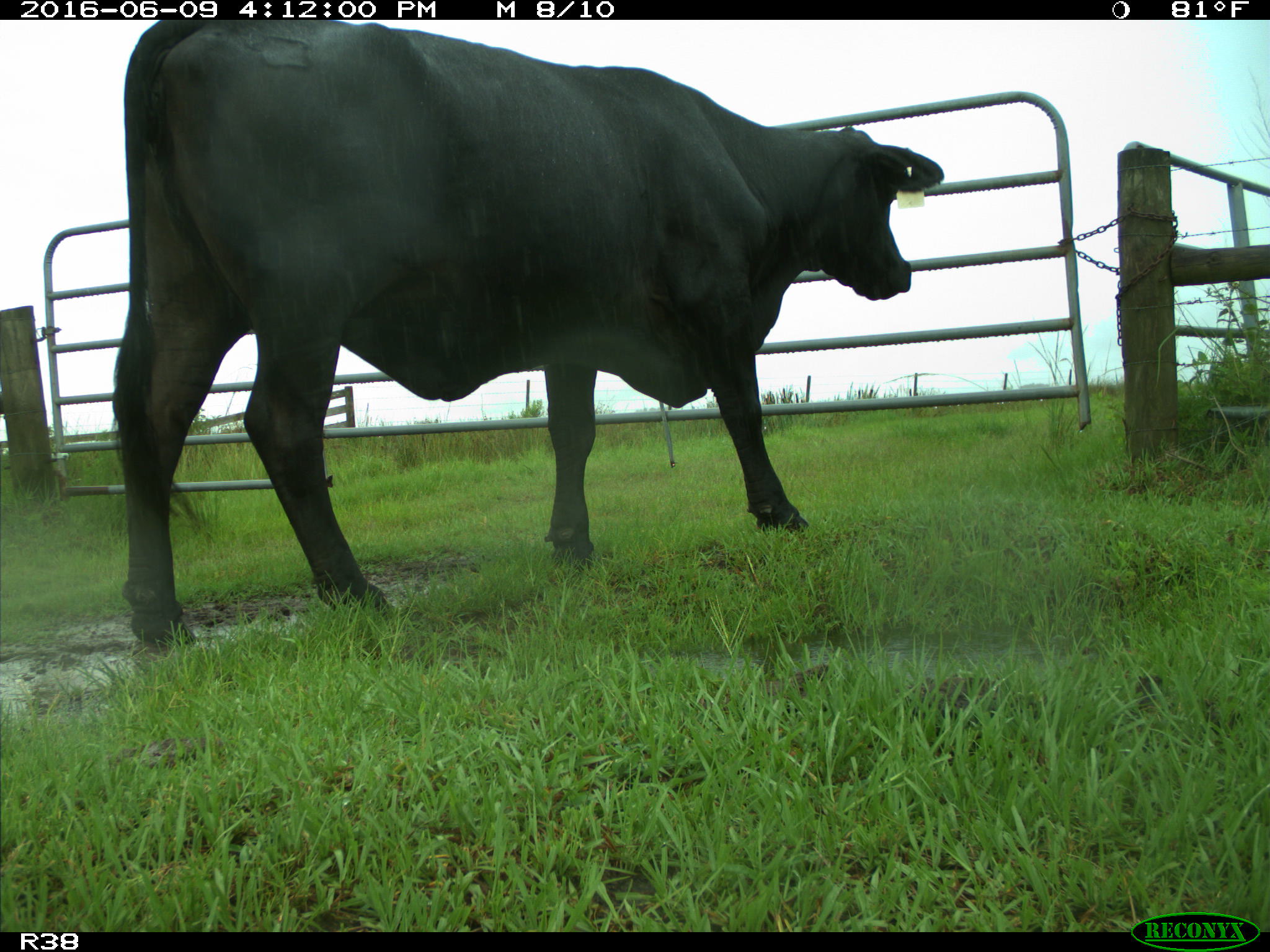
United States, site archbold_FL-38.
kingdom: Animalia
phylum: Chordata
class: Mammalia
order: Artiodactyla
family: Bovidae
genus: Bos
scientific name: Bos taurus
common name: domestic cow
Bos taurus (domestic cow).